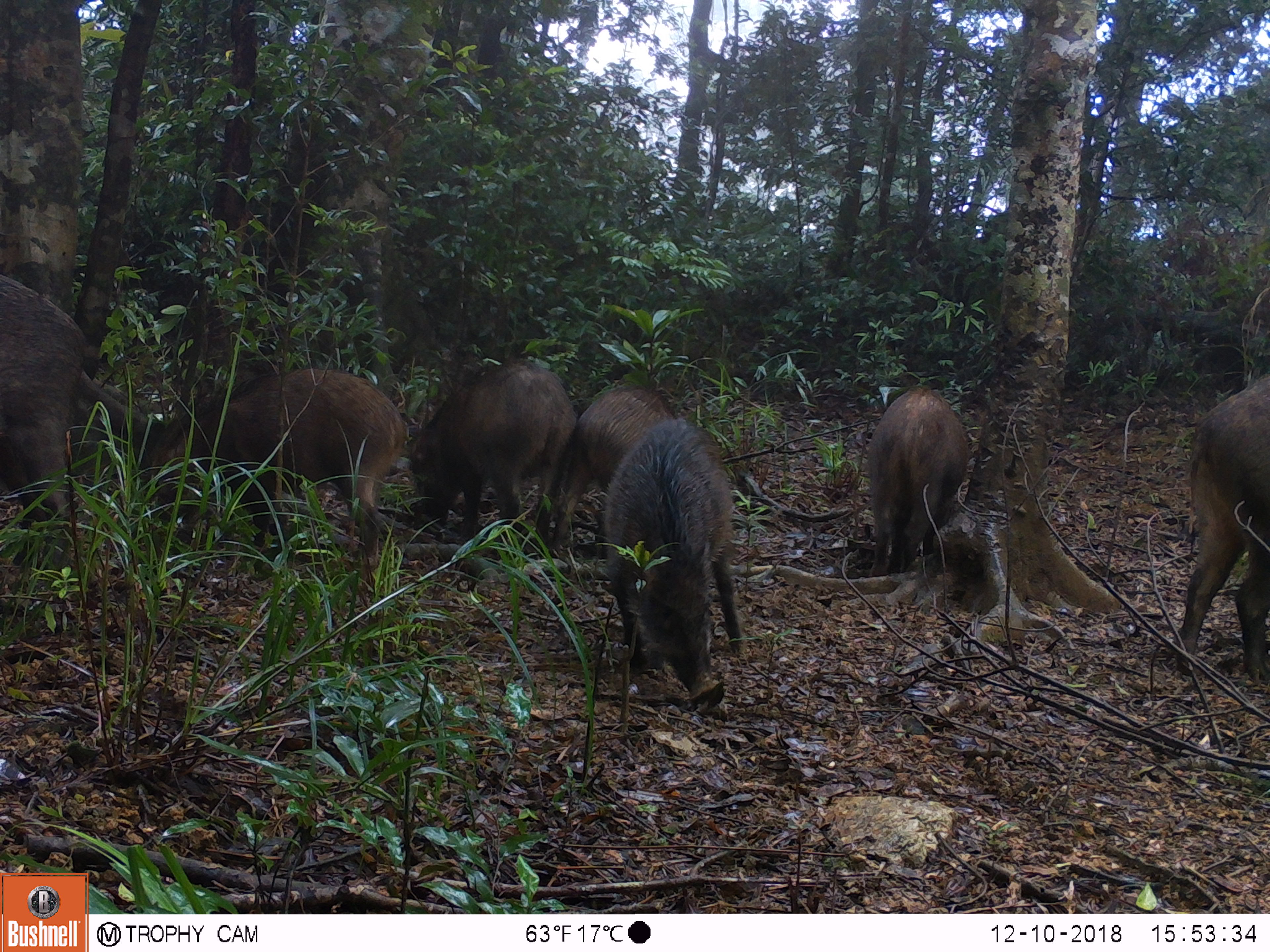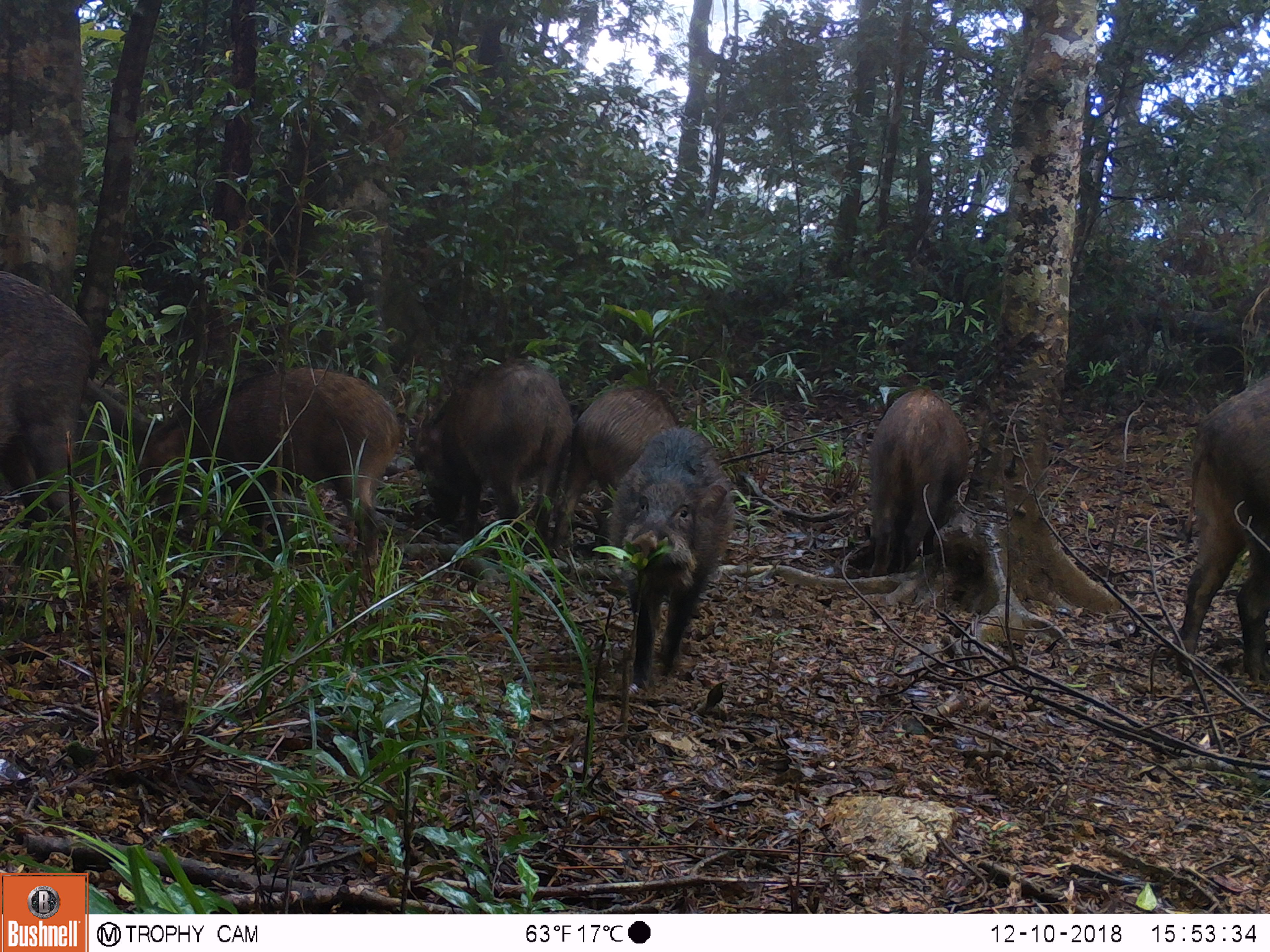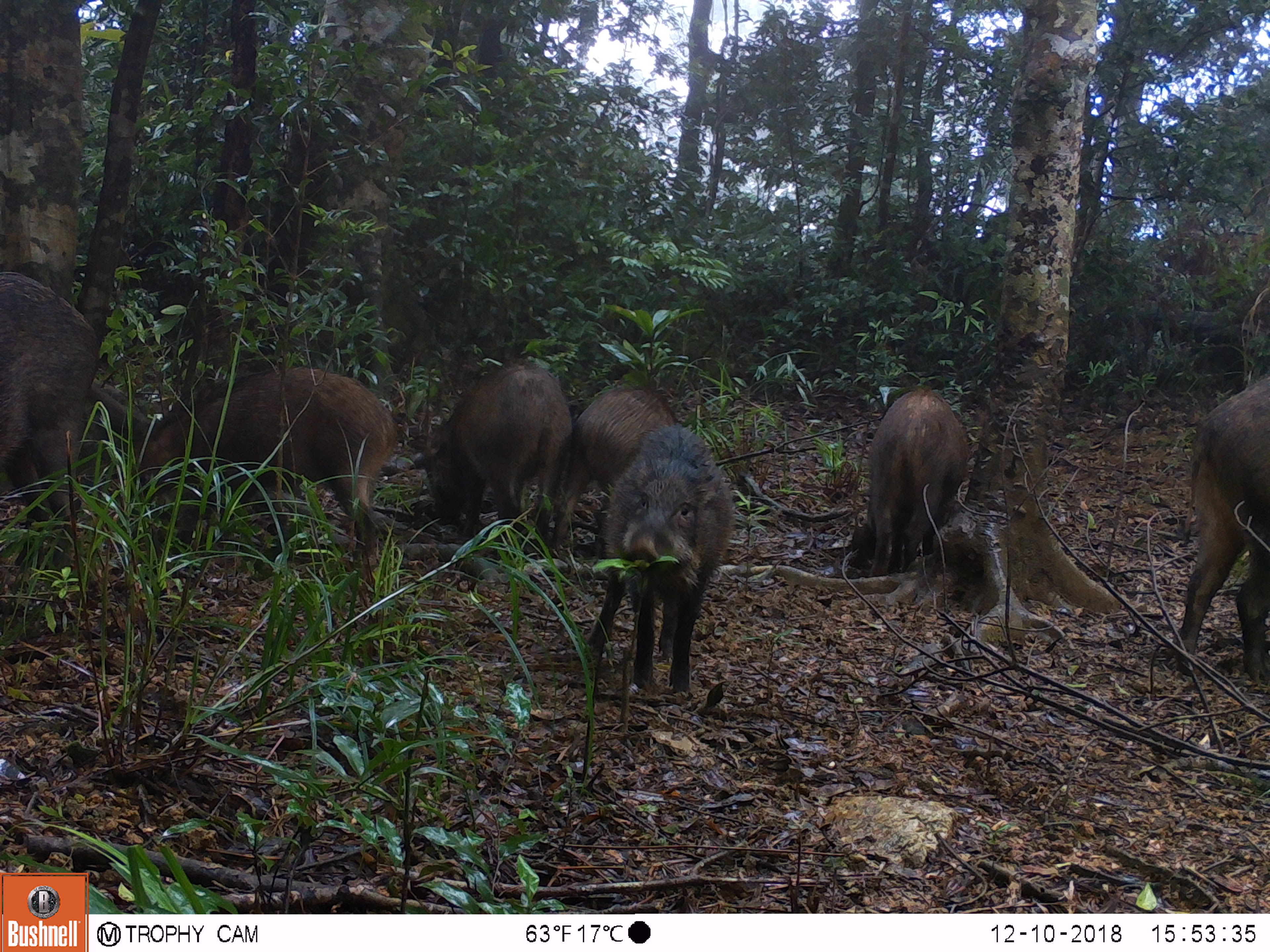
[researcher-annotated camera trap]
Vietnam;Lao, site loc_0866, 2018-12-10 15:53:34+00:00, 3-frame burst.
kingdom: Animalia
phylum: Chordata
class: Mammalia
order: Artiodactyla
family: Suidae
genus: Sus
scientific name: Sus scrofa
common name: eurasian wild pig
Eurasian wild pig (Sus scrofa). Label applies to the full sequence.